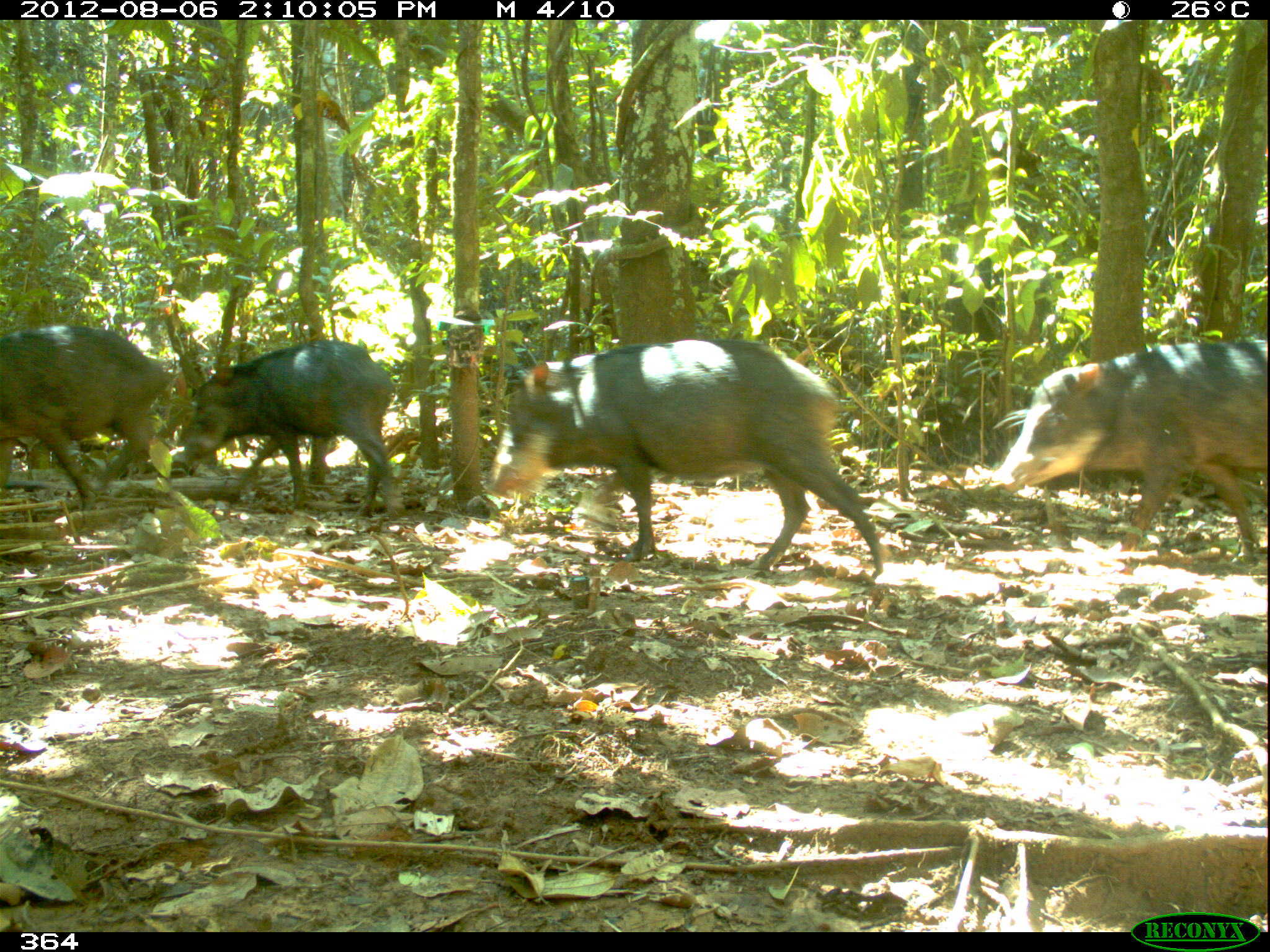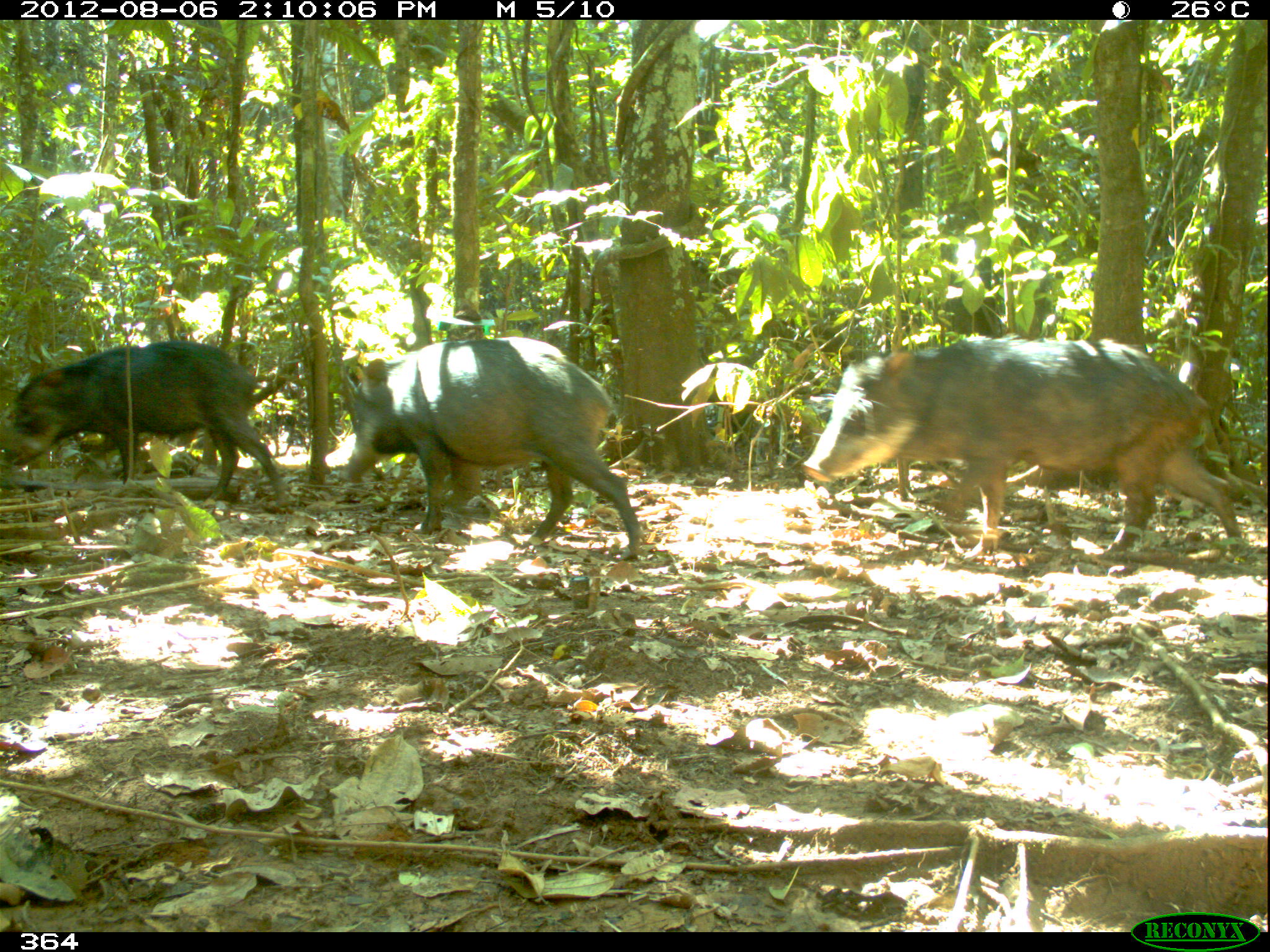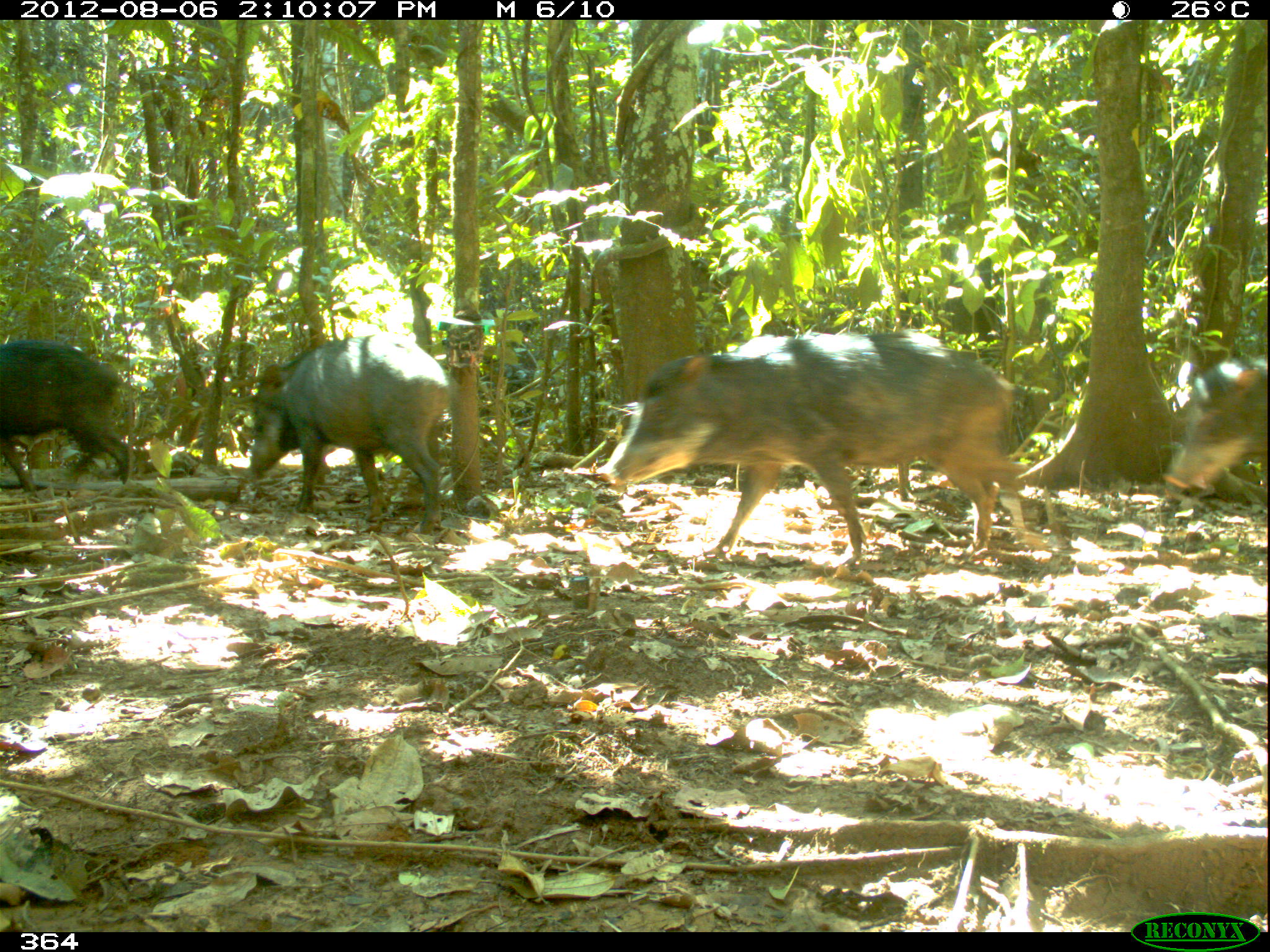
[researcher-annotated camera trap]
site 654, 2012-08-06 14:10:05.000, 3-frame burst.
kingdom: Animalia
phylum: Chordata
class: Mammalia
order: Artiodactyla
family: Tayassuidae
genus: Tayassu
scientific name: Tayassu pecari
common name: white-lipped peccary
Tayassu pecari (white-lipped peccary).